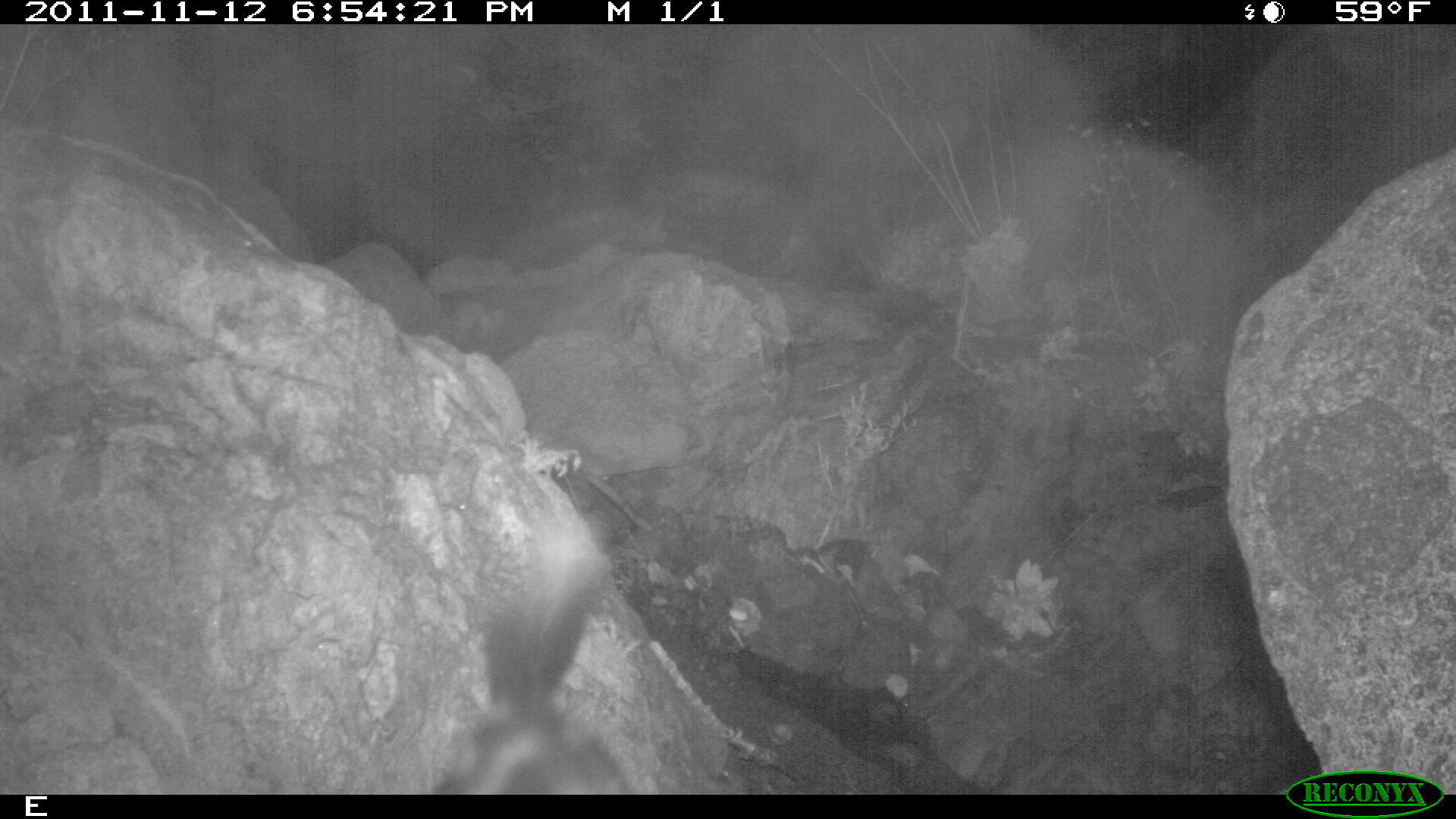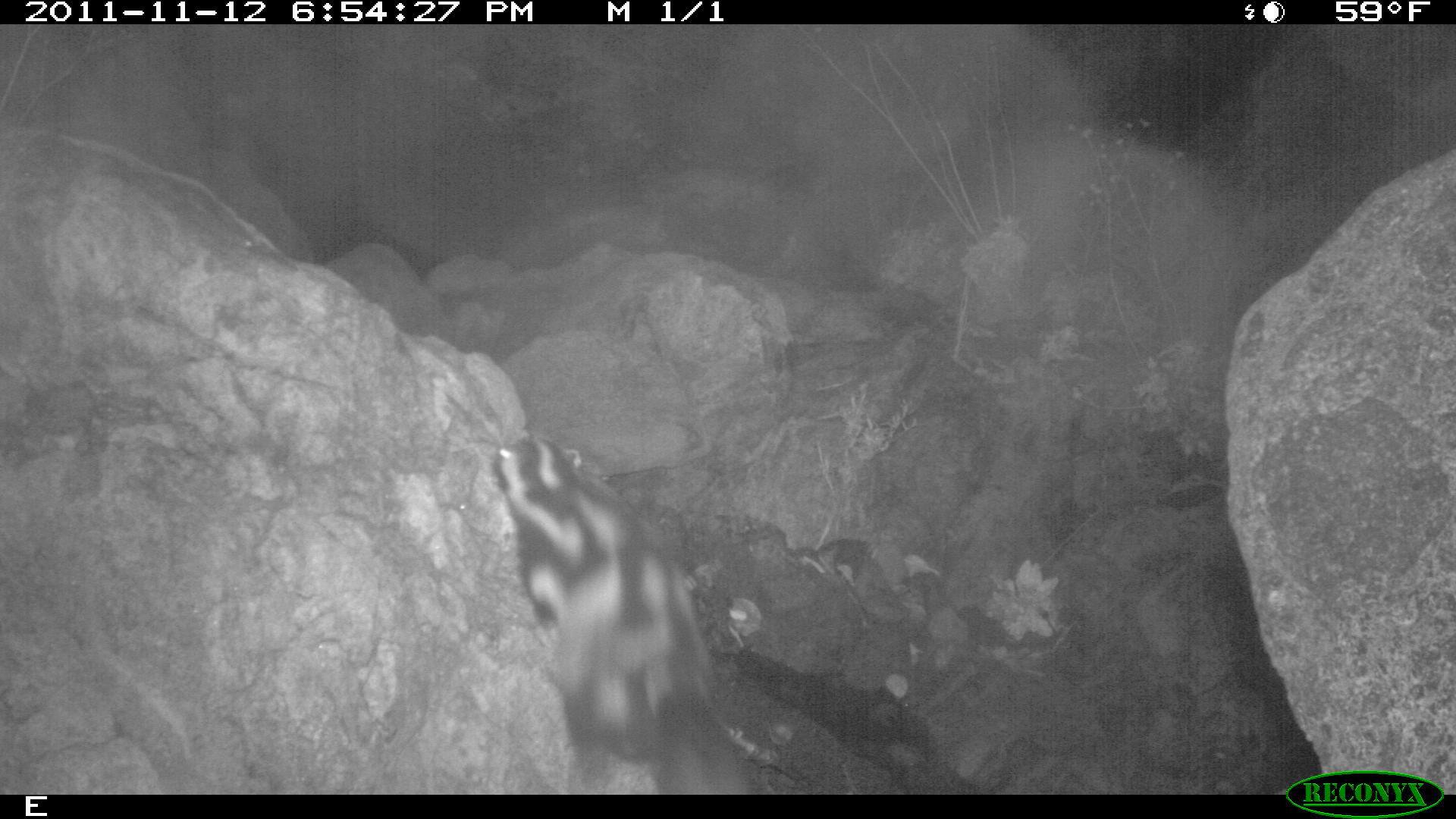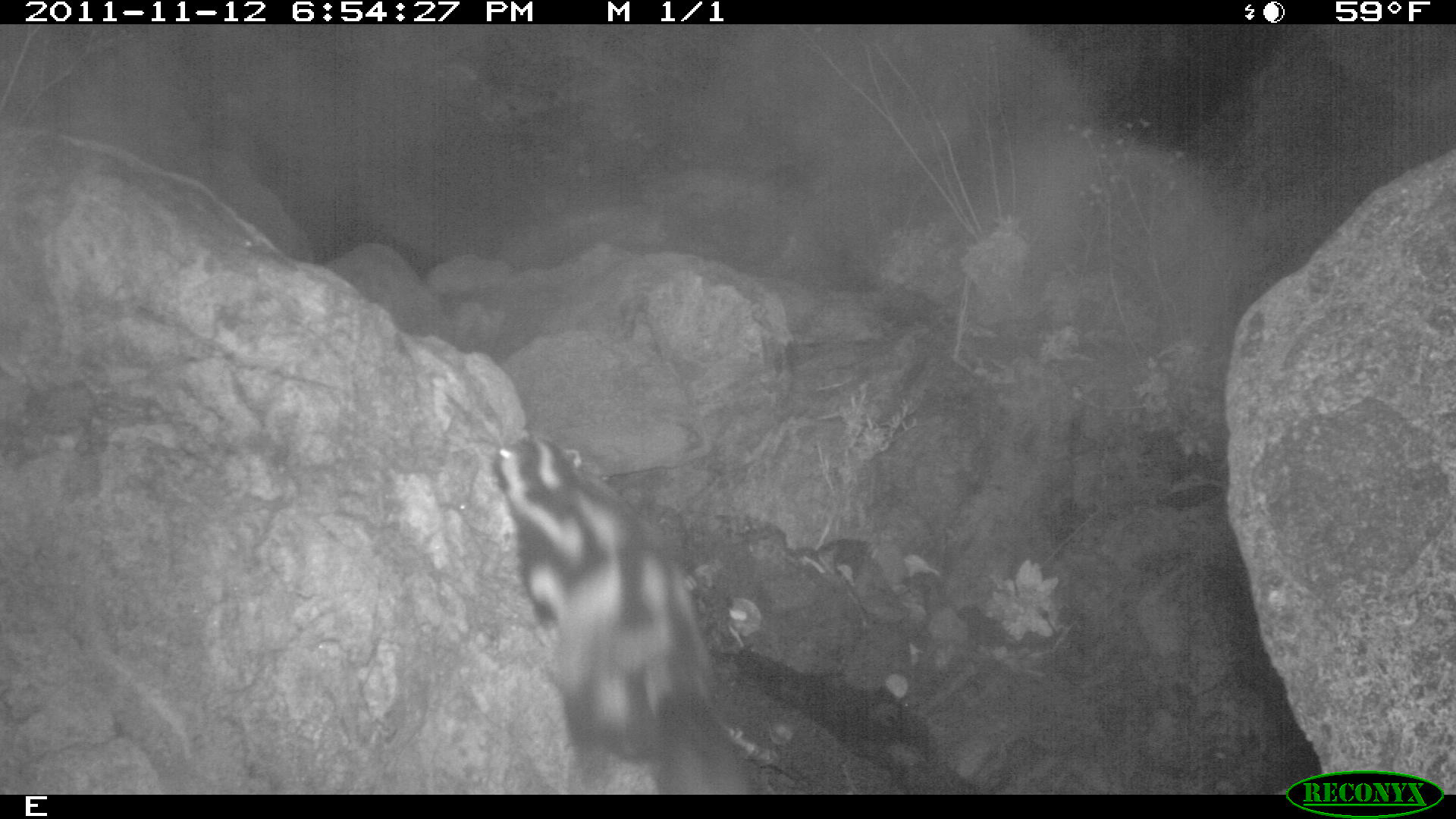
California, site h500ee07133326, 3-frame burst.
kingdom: Animalia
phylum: Chordata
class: Mammalia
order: Carnivora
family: Mephitidae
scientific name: Mephitidae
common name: skunk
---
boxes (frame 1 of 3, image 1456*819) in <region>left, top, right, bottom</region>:
skunk: <region>435, 529, 629, 795</region>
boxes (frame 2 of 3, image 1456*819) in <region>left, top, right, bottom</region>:
skunk: <region>494, 435, 755, 792</region>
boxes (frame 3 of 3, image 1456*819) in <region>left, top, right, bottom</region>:
skunk: <region>491, 437, 755, 794</region>